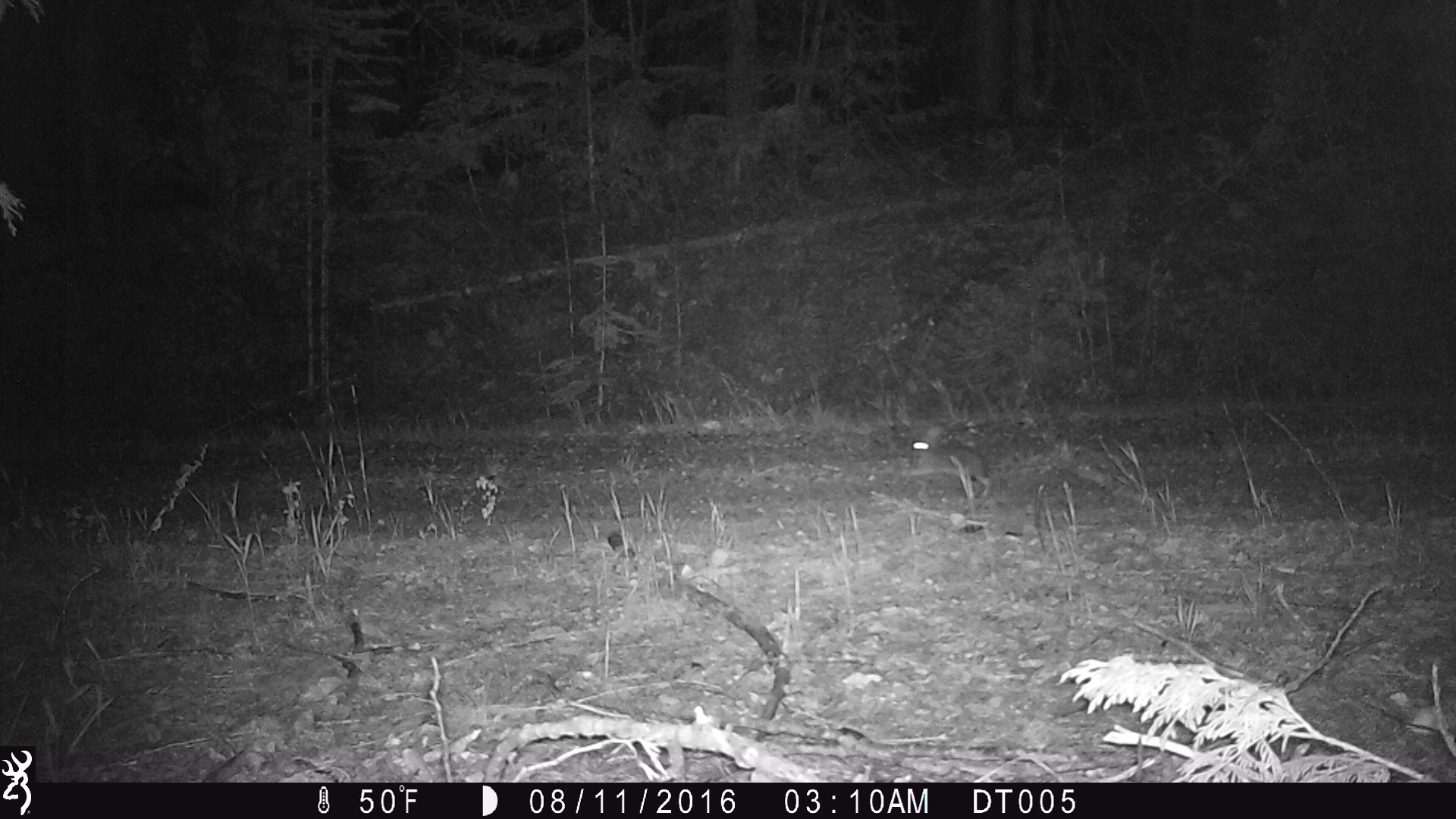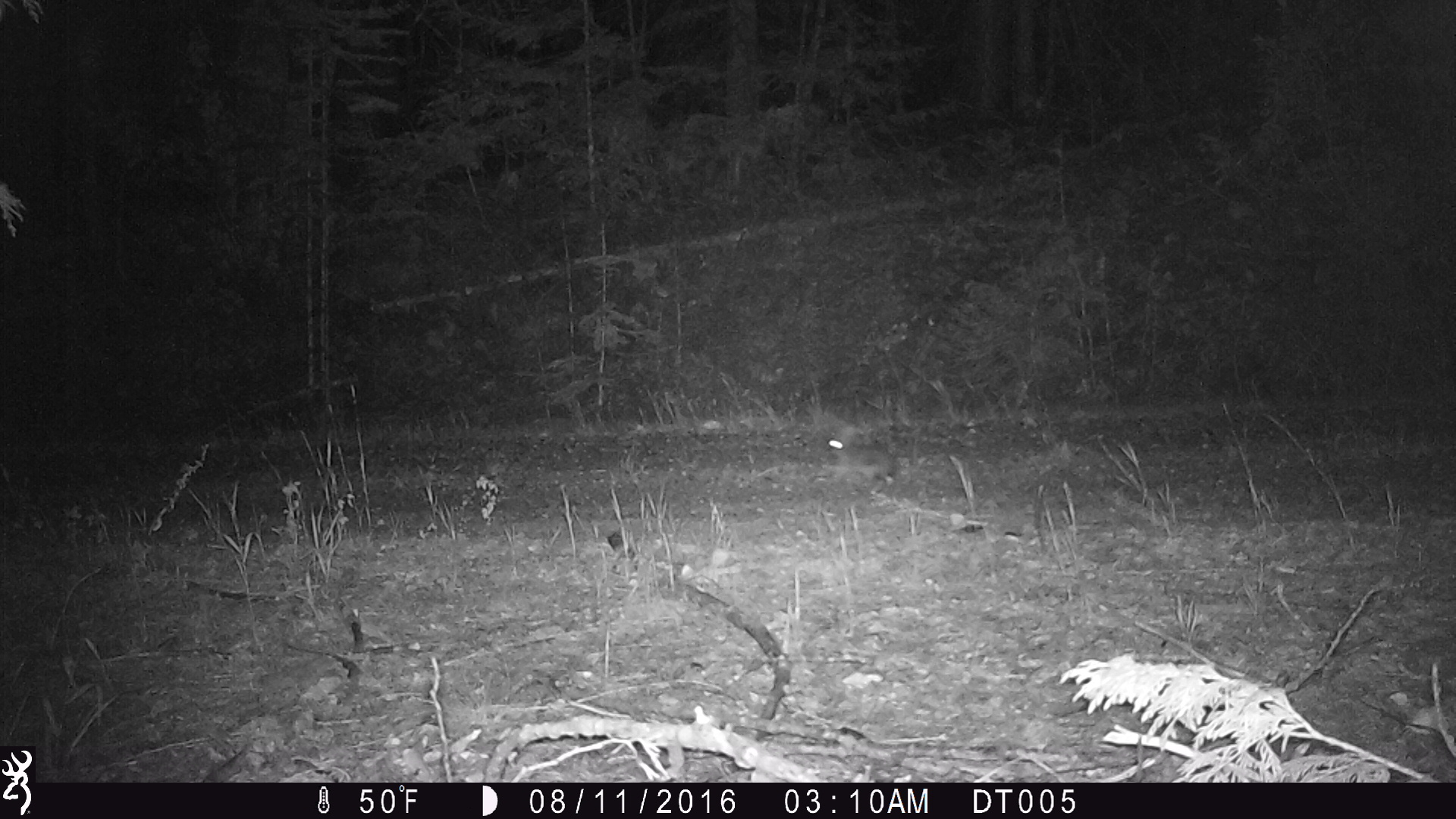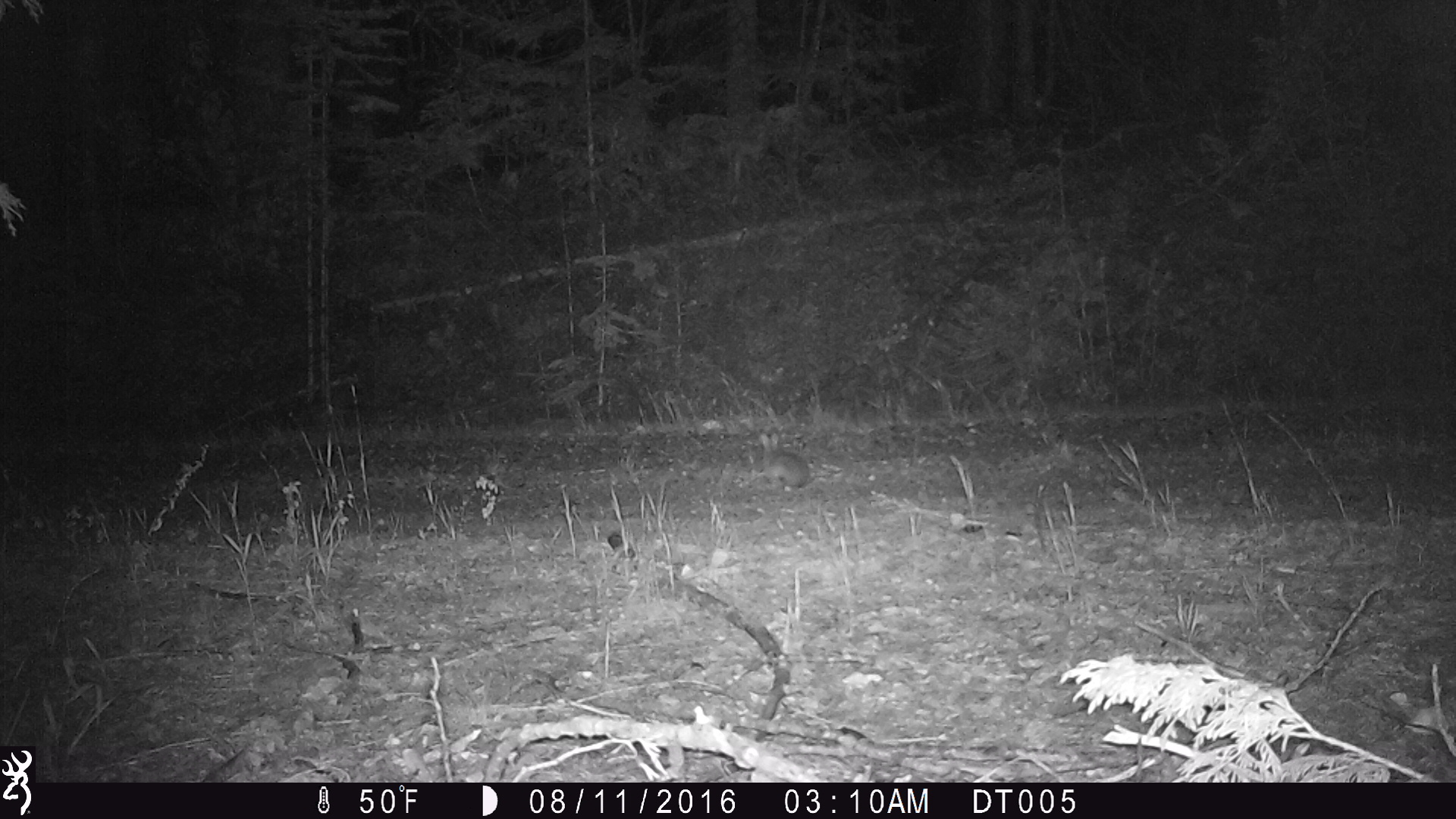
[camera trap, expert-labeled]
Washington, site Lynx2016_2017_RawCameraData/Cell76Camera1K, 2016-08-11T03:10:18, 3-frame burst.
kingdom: Animalia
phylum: Chordata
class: Mammalia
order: Lagomorpha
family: Leporidae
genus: Lepus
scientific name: Lepus americanus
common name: snowshoe hare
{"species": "Lepus americanus (snowshoe hare)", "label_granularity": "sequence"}